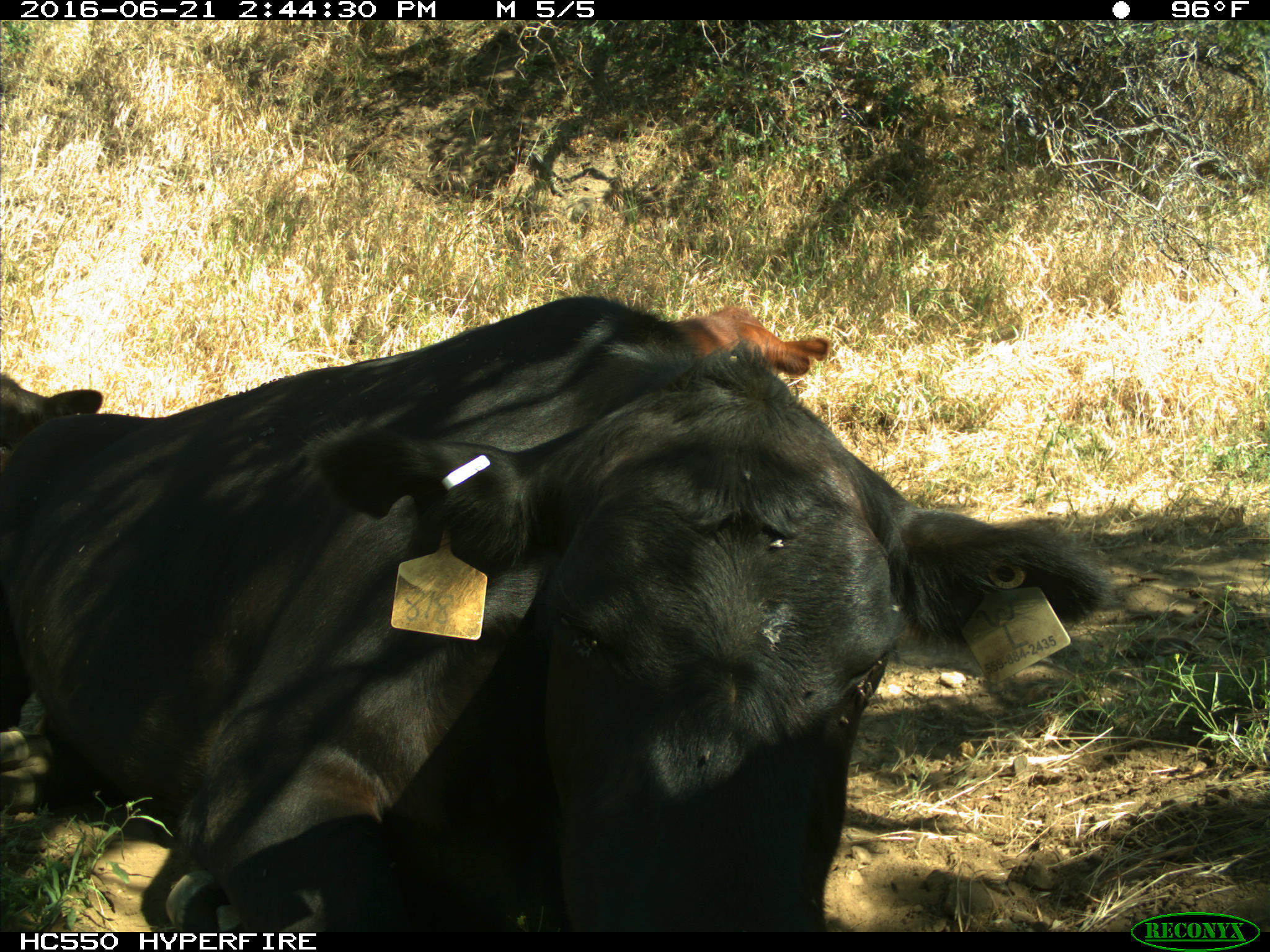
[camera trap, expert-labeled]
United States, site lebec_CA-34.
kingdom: Animalia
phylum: Chordata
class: Mammalia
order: Artiodactyla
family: Bovidae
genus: Bos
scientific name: Bos taurus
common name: domestic cow